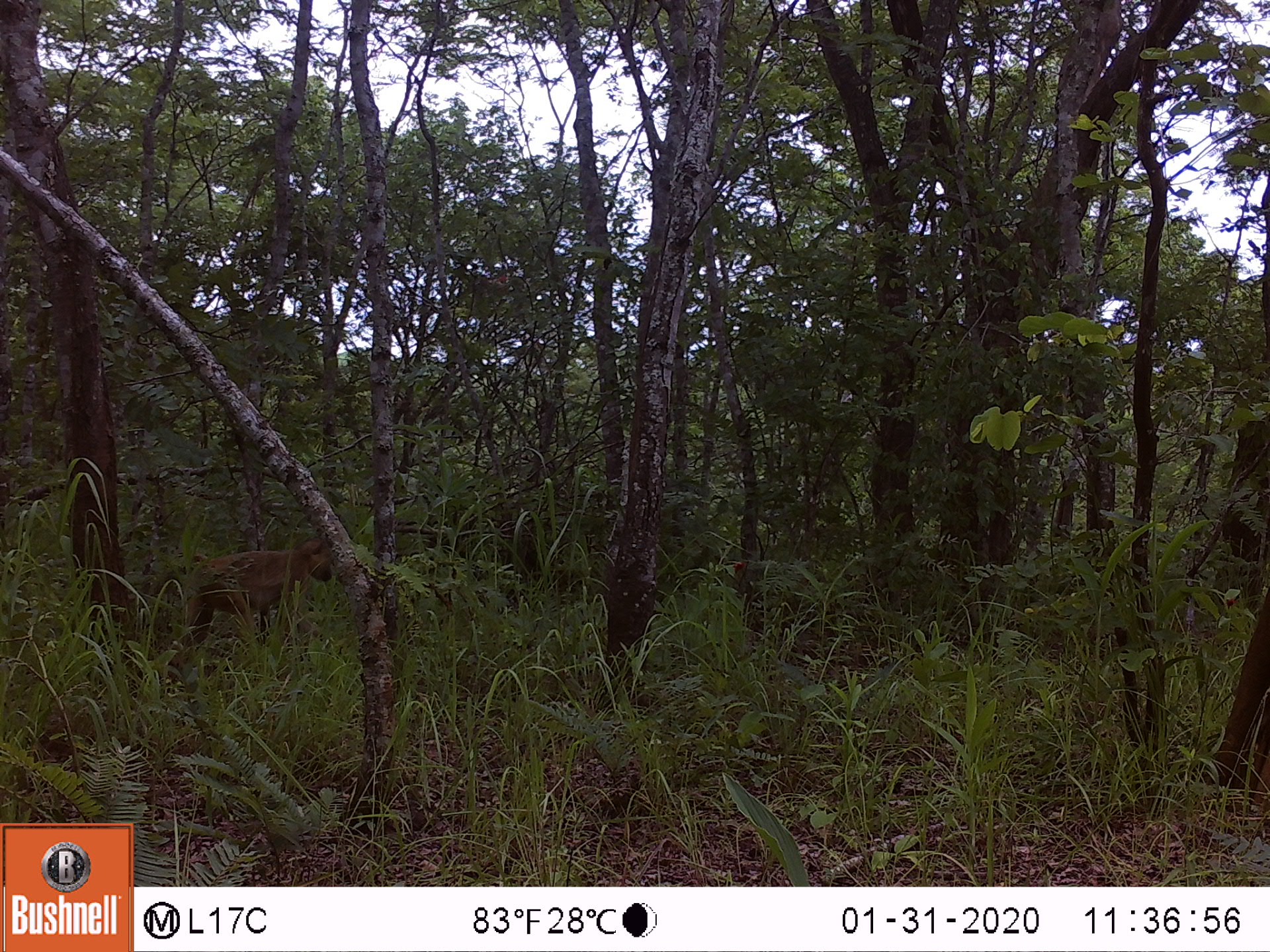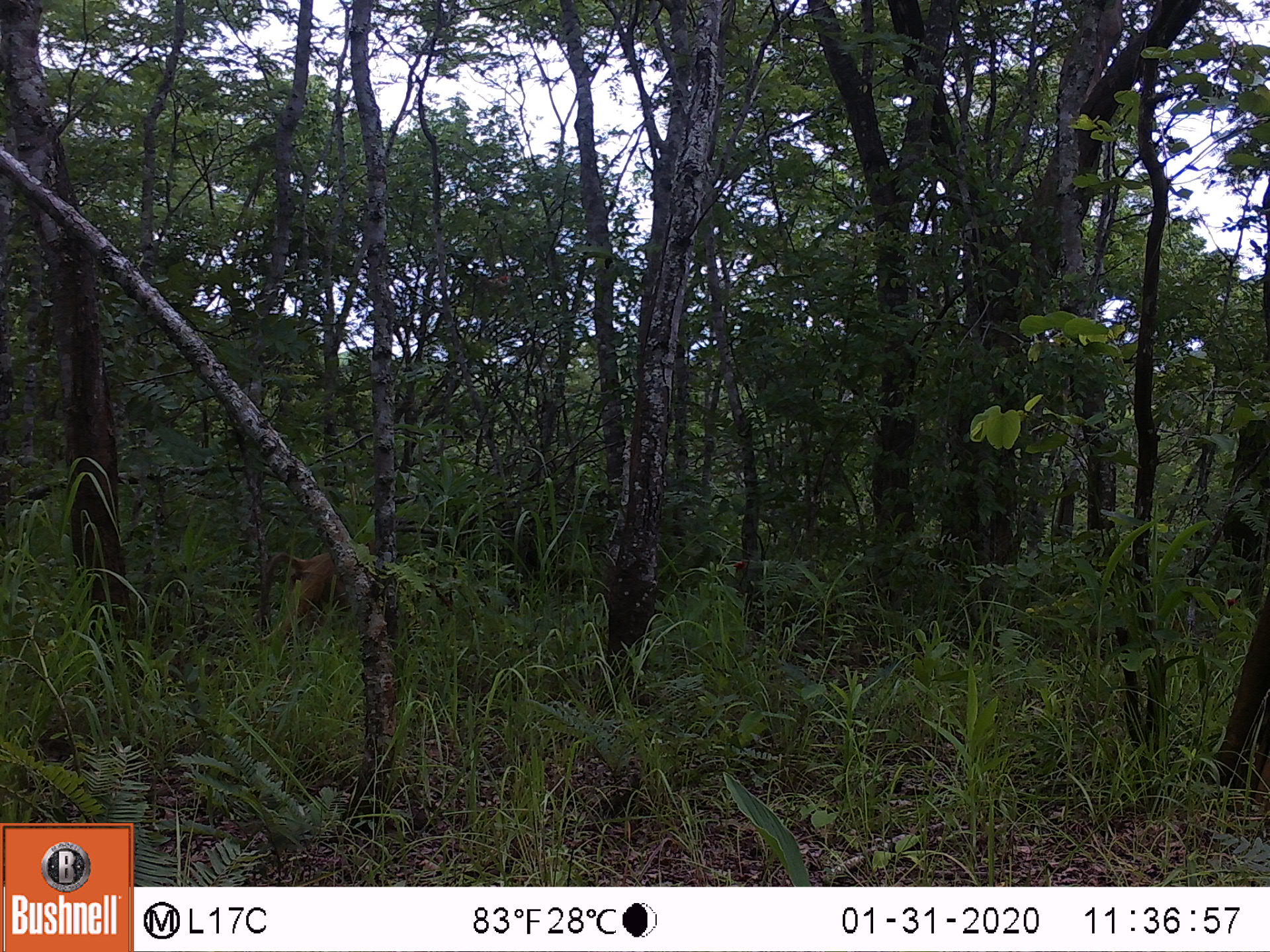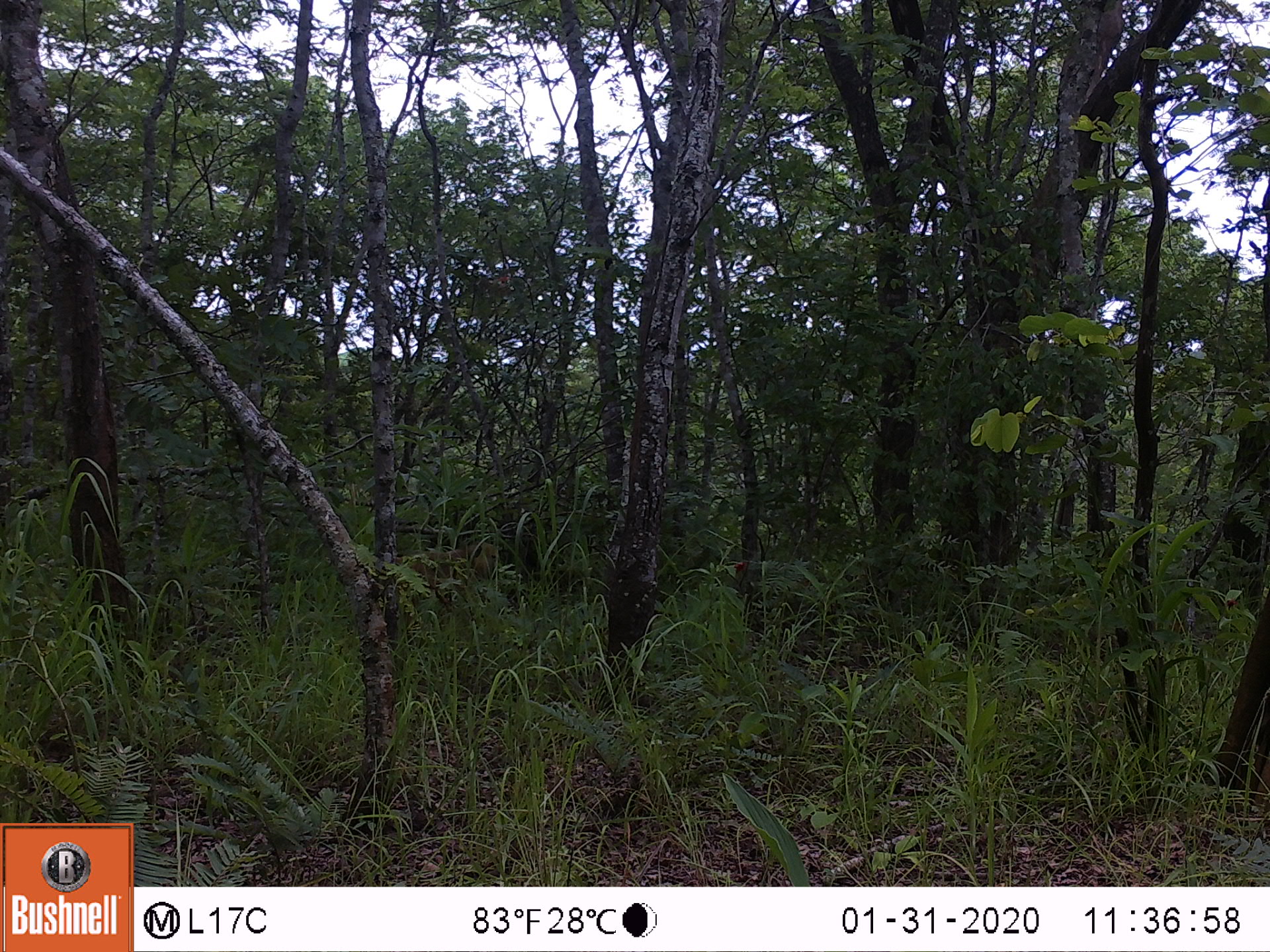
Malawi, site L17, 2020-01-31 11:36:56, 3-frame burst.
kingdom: Animalia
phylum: Chordata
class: Mammalia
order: Primates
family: Cercopithecidae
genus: Papio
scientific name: Papio cynocephalus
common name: yellow baboon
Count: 1.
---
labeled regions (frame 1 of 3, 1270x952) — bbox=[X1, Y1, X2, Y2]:
yellow baboon: bbox=[163, 537, 337, 678]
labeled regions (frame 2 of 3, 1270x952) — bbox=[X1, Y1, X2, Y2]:
yellow baboon: bbox=[251, 547, 351, 651]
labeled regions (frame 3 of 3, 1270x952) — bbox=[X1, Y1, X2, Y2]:
yellow baboon: bbox=[389, 535, 506, 617]